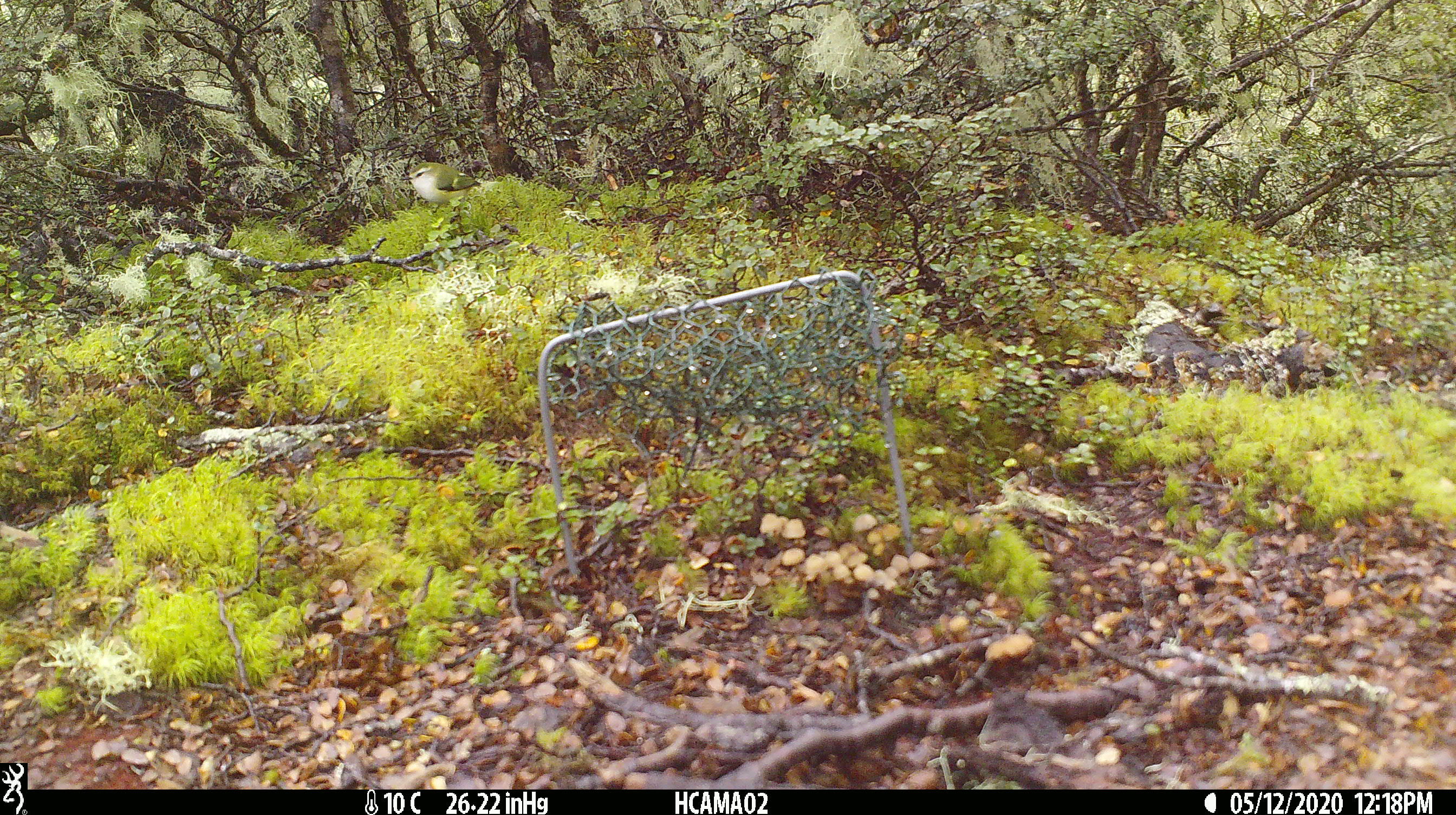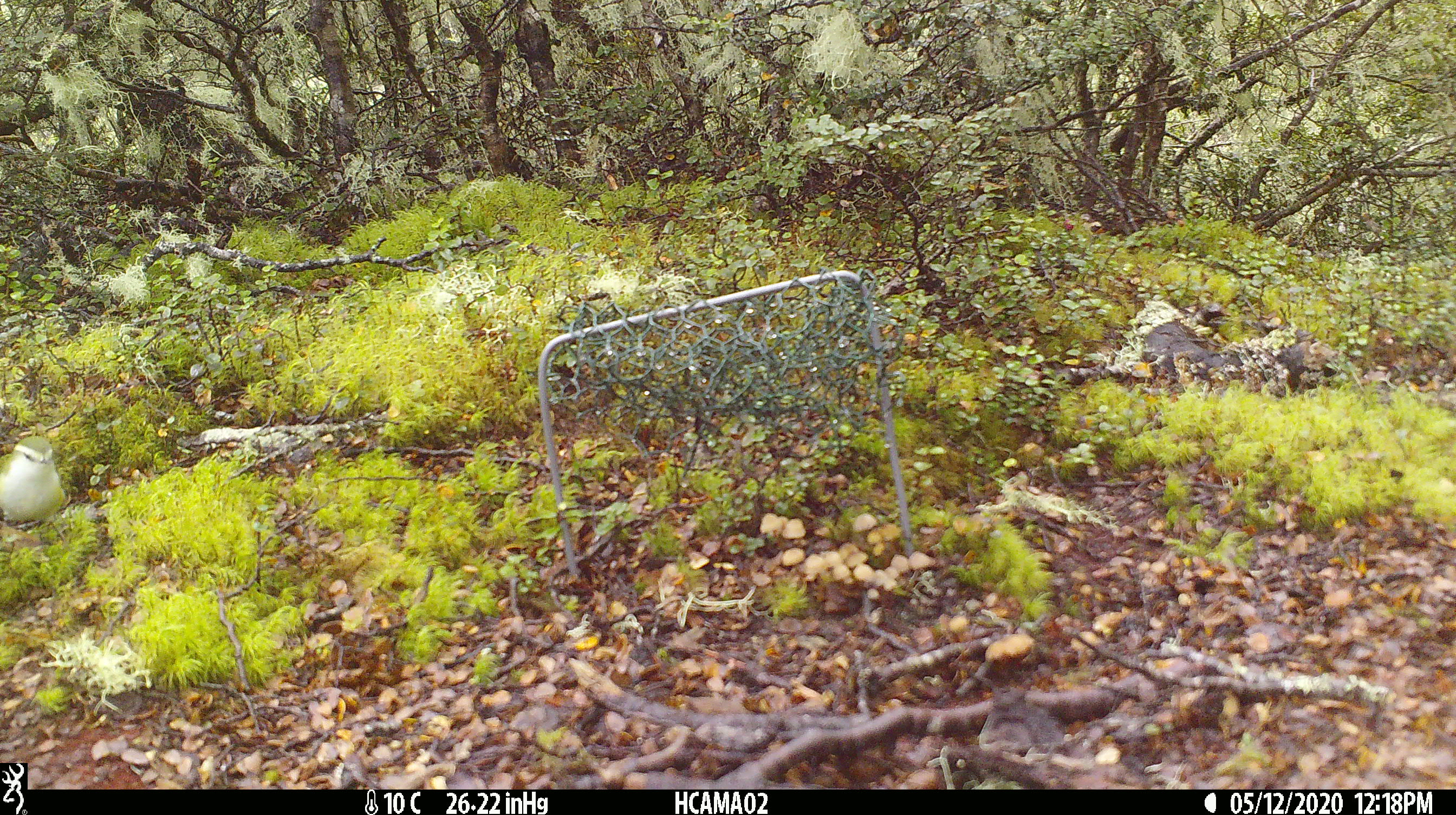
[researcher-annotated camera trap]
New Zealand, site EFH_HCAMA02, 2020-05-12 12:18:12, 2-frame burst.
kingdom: Animalia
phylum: Chordata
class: Aves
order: Passeriformes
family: Acanthisittidae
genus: Acanthisitta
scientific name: Acanthisitta chloris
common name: rifleman